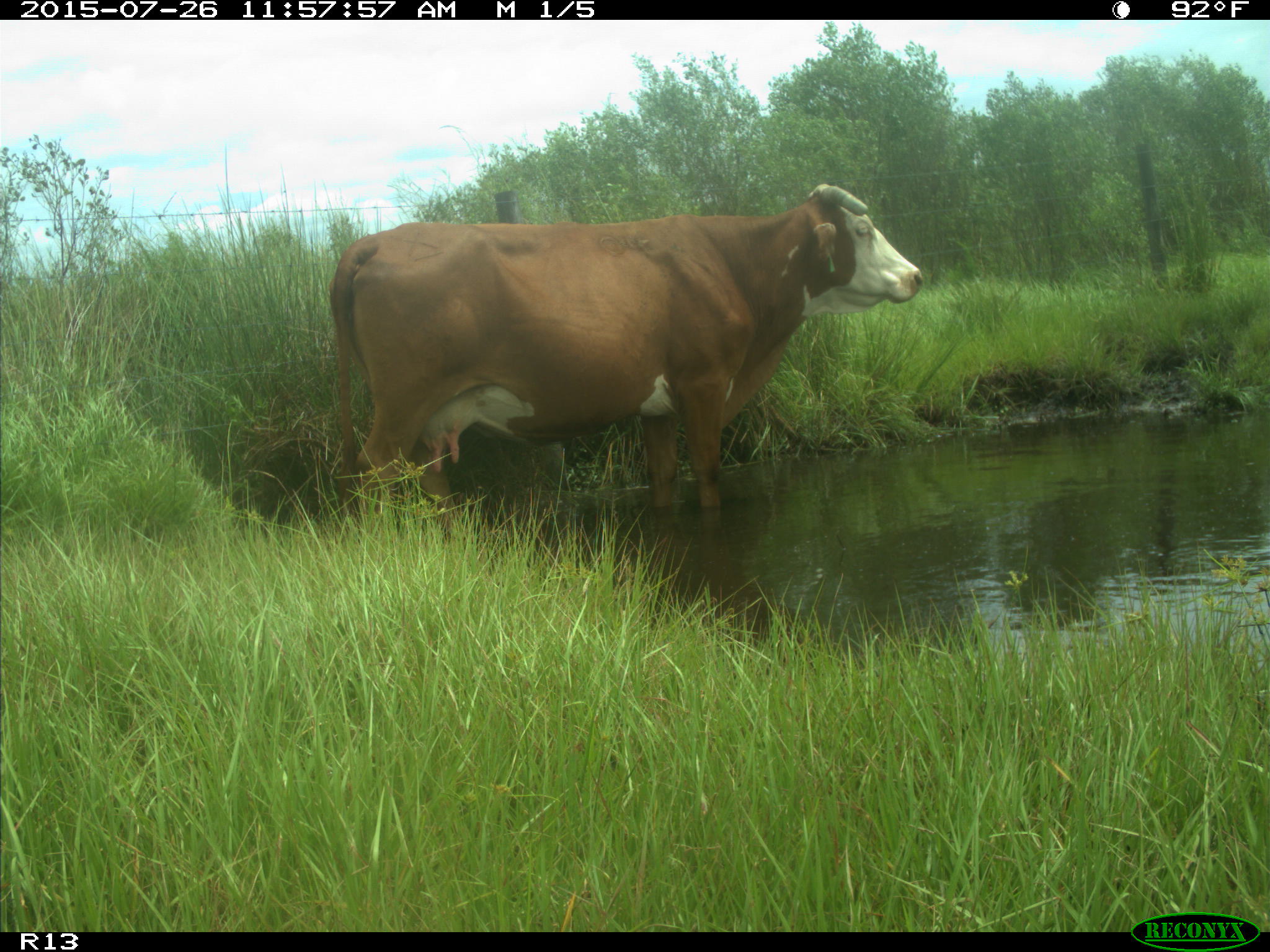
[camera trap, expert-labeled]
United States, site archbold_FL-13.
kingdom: Animalia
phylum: Chordata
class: Mammalia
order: Artiodactyla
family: Bovidae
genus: Bos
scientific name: Bos taurus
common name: domestic cow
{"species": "Bos taurus (domestic cow)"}